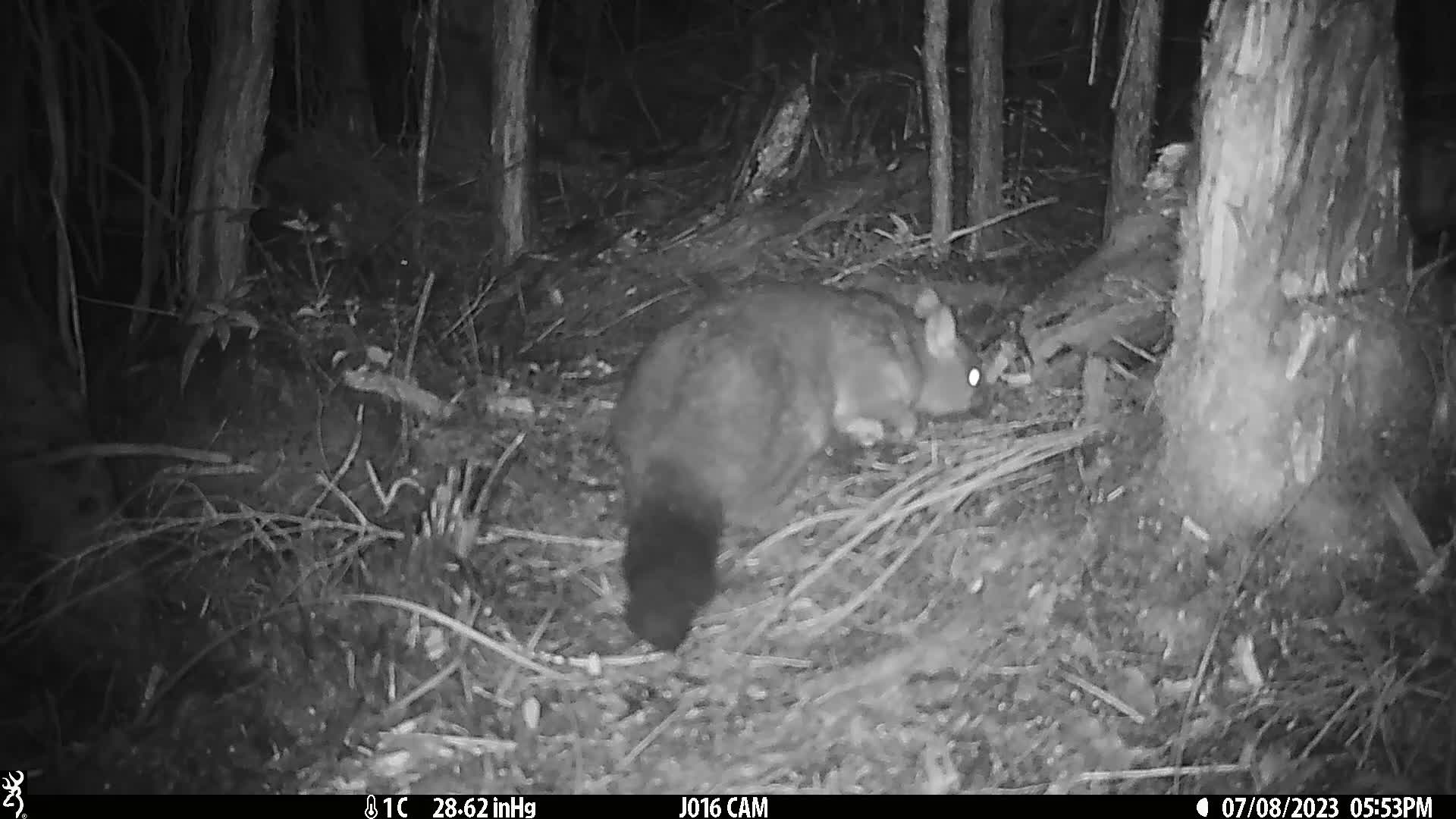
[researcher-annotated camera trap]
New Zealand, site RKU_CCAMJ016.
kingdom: Animalia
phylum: Chordata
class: Mammalia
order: Diprotodontia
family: Phalangeridae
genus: Trichosurus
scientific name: Trichosurus vulpecula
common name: common brushtail possum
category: possum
Possum (common brushtail possum) (Trichosurus vulpecula).